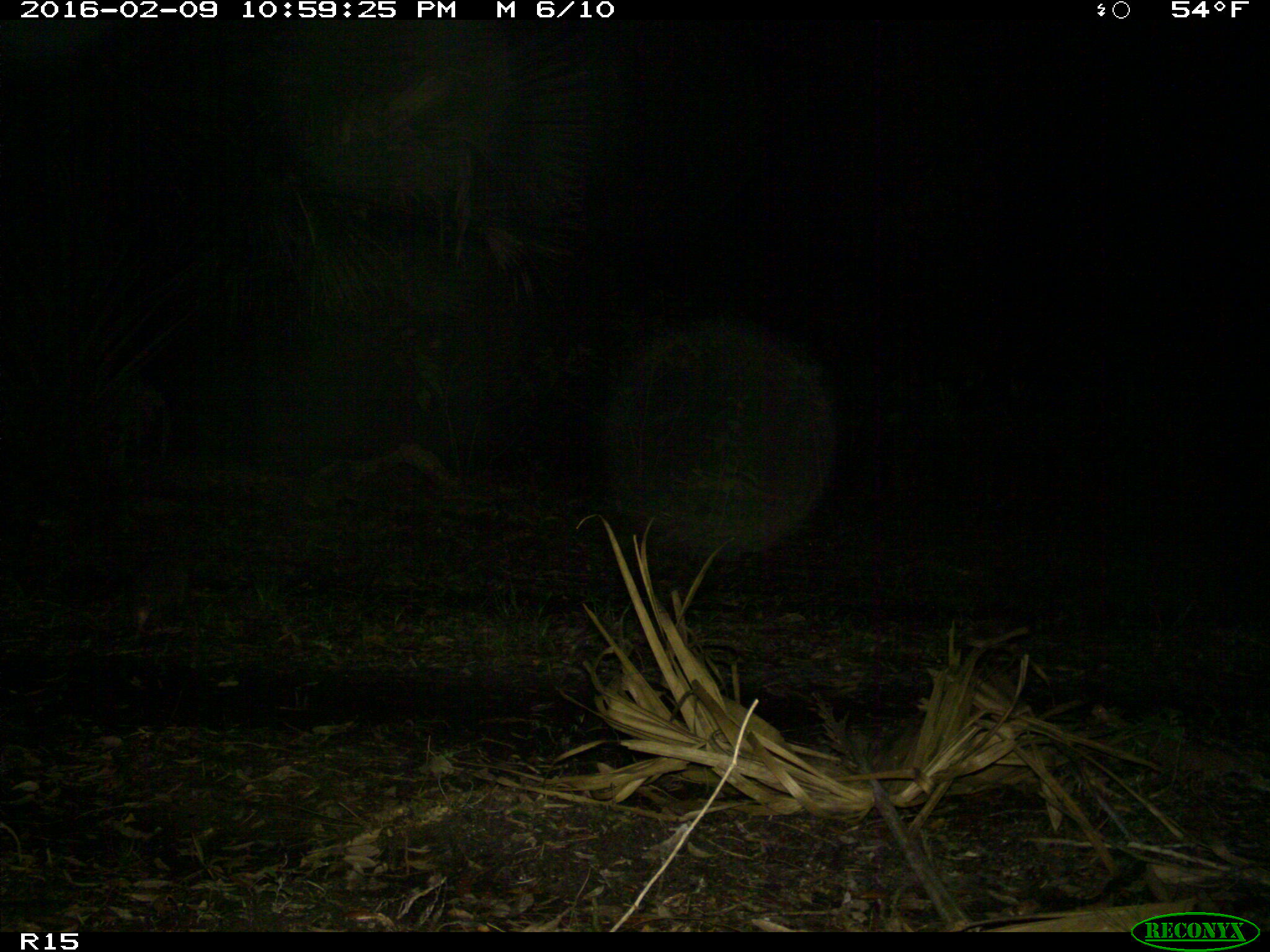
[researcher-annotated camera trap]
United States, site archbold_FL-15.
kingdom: Animalia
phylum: Chordata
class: Mammalia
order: Cingulata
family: Dasypodidae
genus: Dasypus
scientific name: Dasypus novemcinctus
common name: nine-banded armadillo